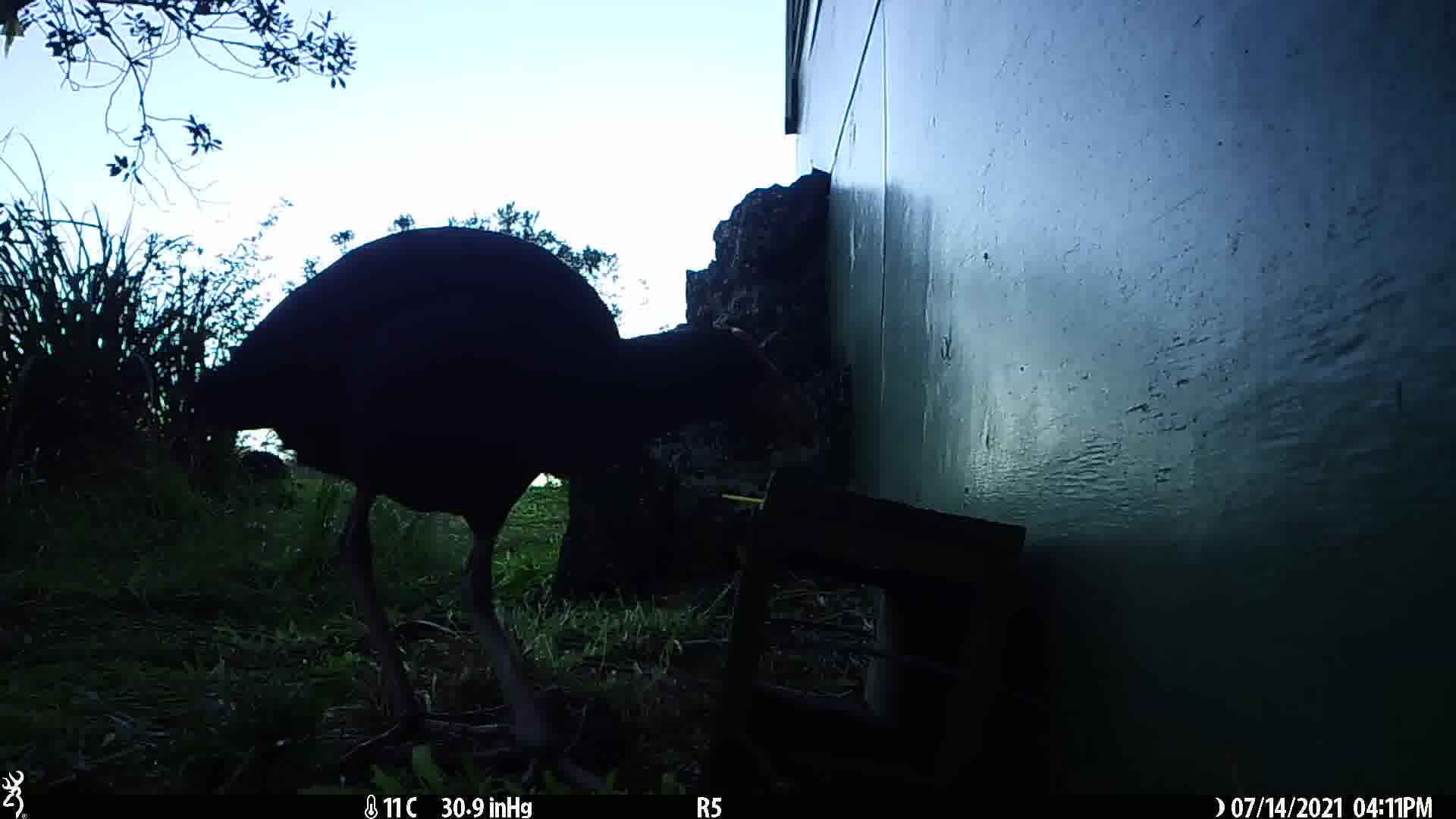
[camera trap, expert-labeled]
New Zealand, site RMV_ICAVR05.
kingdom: Animalia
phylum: Chordata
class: Aves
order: Gruiformes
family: Rallidae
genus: Porphyrio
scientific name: Porphyrio melanotus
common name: australasian swamphen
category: pukeko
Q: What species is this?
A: Pukeko (australasian swamphen) (Porphyrio melanotus).